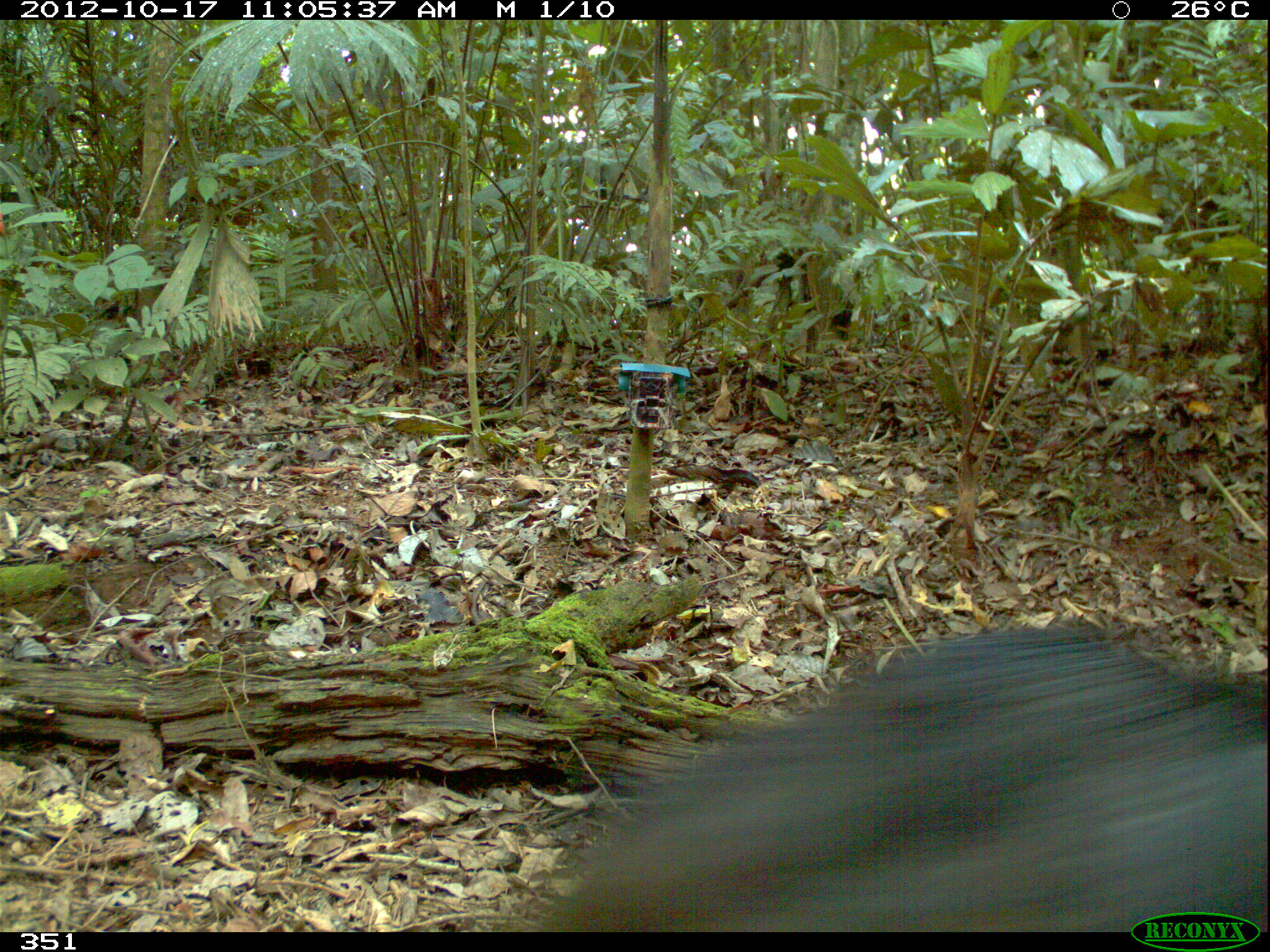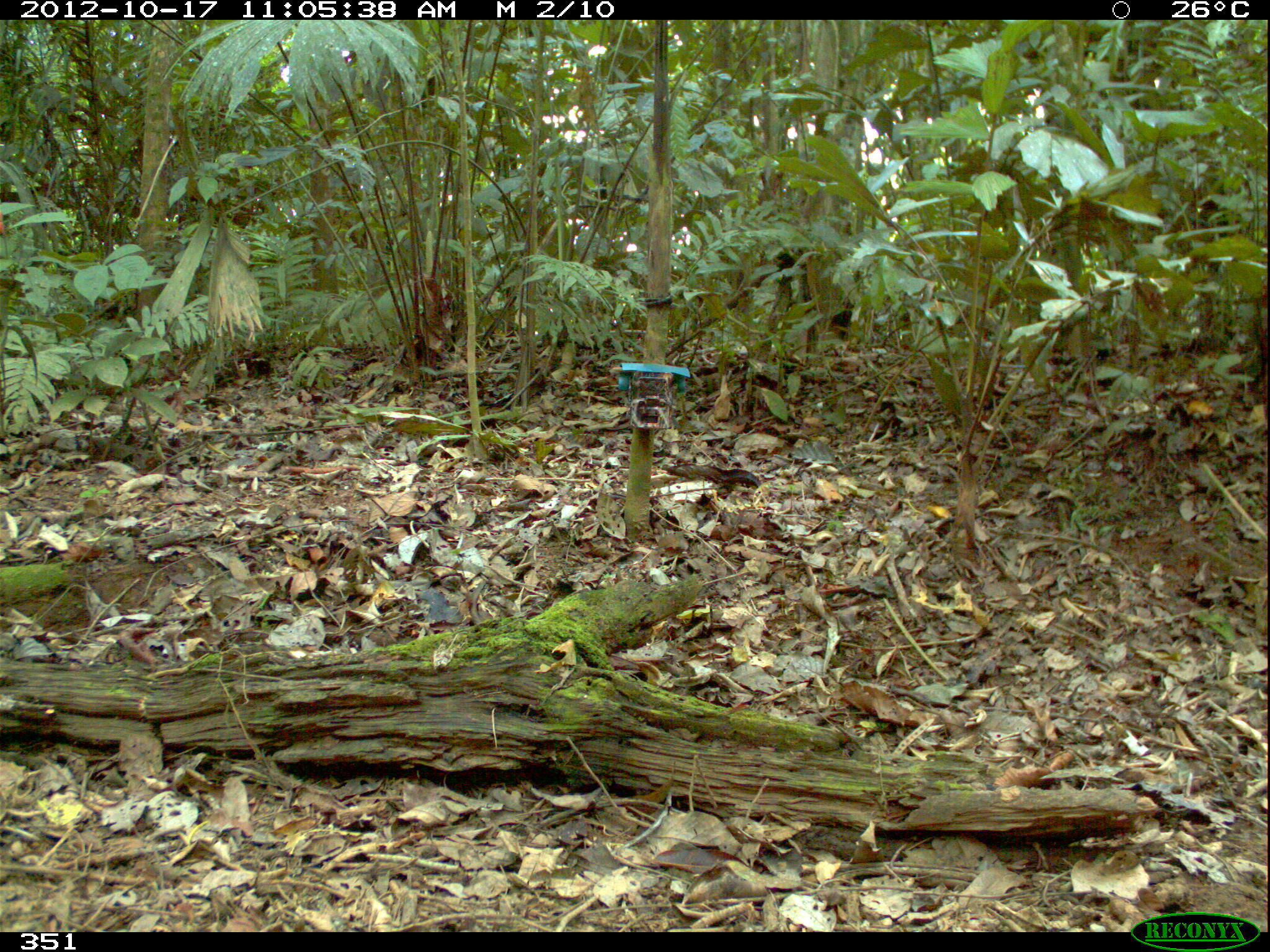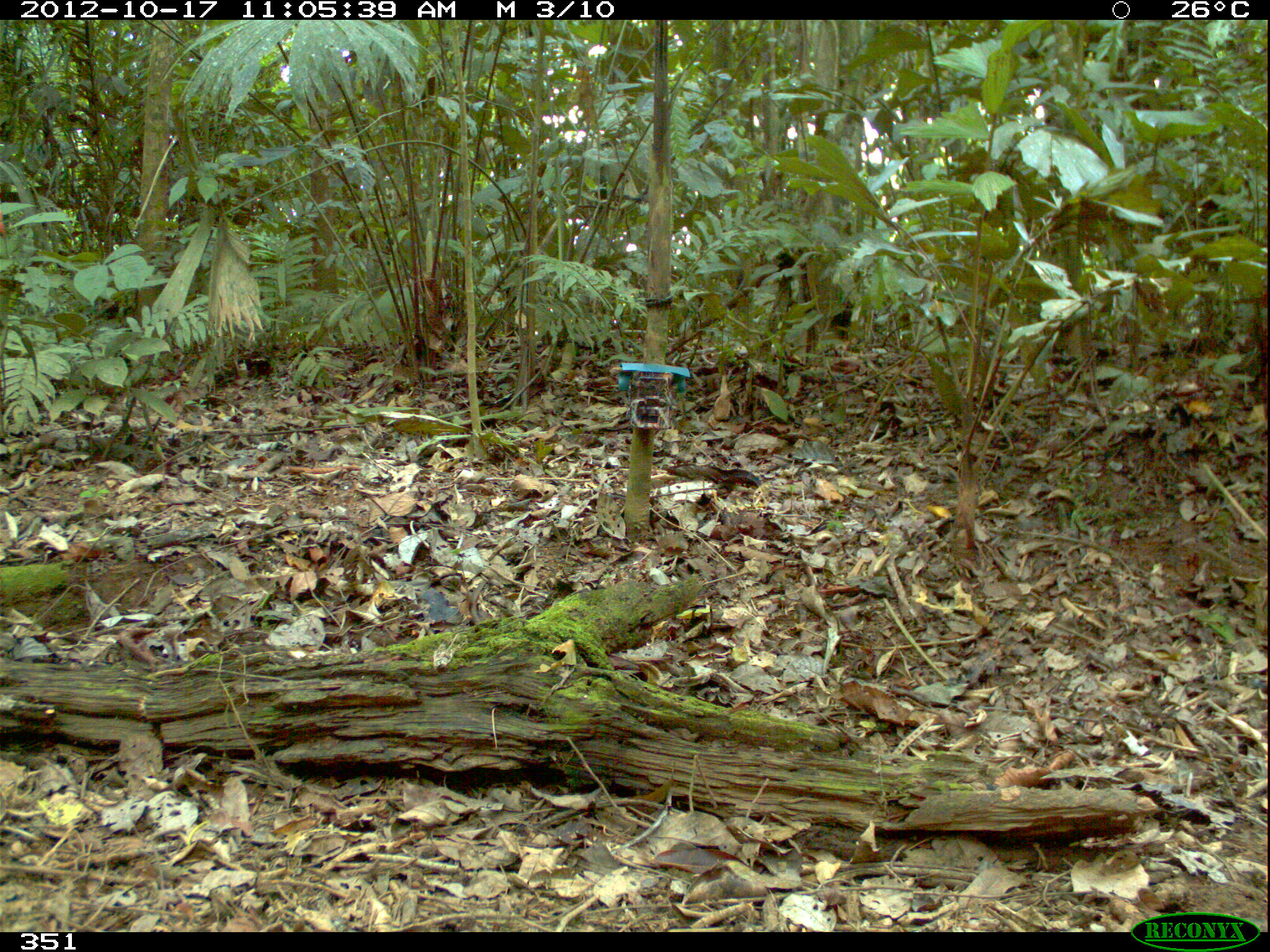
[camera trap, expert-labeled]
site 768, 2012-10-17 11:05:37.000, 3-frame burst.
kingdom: Animalia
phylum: Chordata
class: Mammalia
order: Artiodactyla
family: Tayassuidae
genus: Tayassu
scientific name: Tayassu pecari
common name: white-lipped peccary